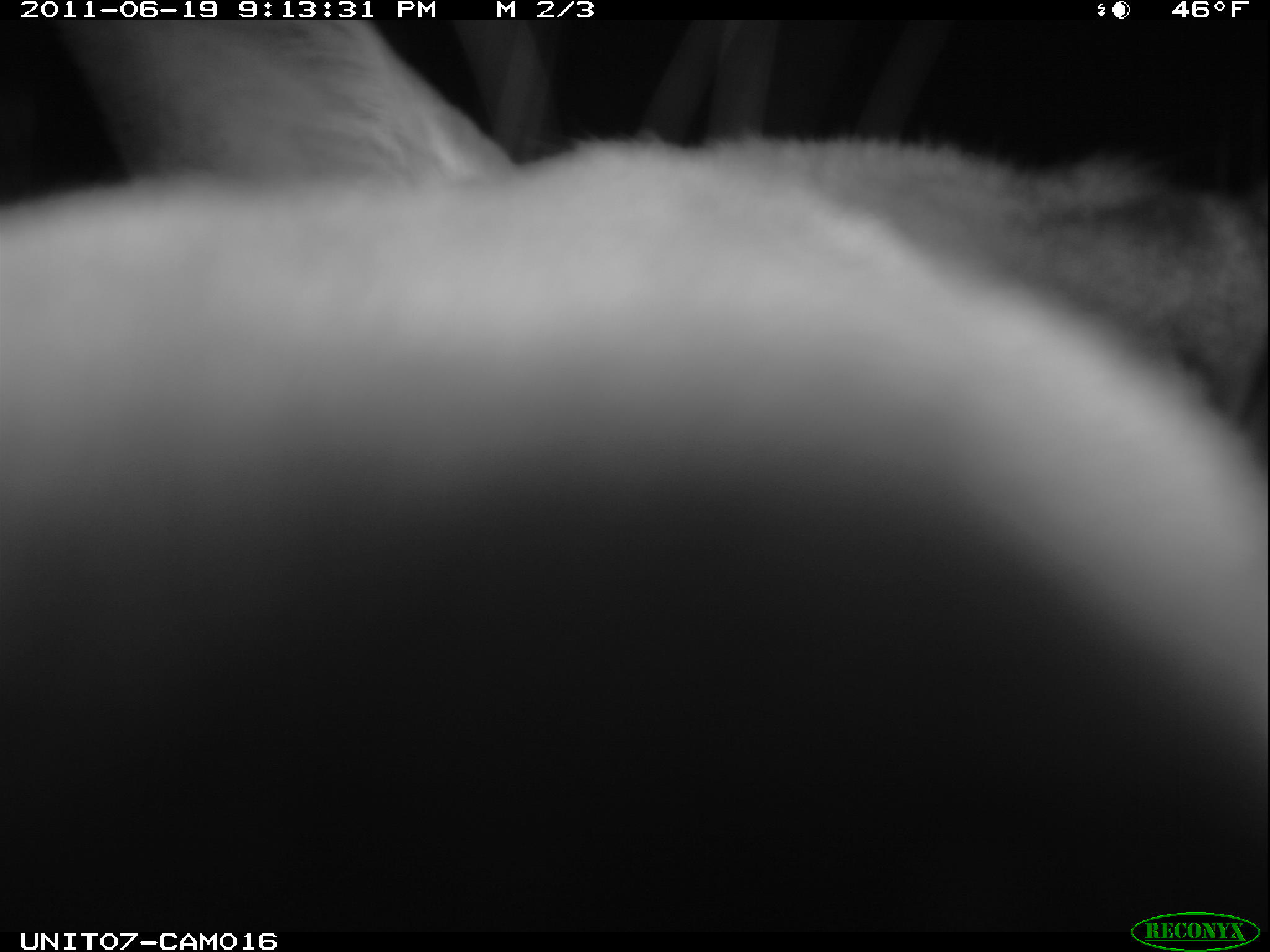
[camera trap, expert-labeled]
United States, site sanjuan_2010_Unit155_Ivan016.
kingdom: Animalia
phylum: Chordata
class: Mammalia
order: Artiodactyla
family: Cervidae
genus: Cervus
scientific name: Cervus elaphus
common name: red deer